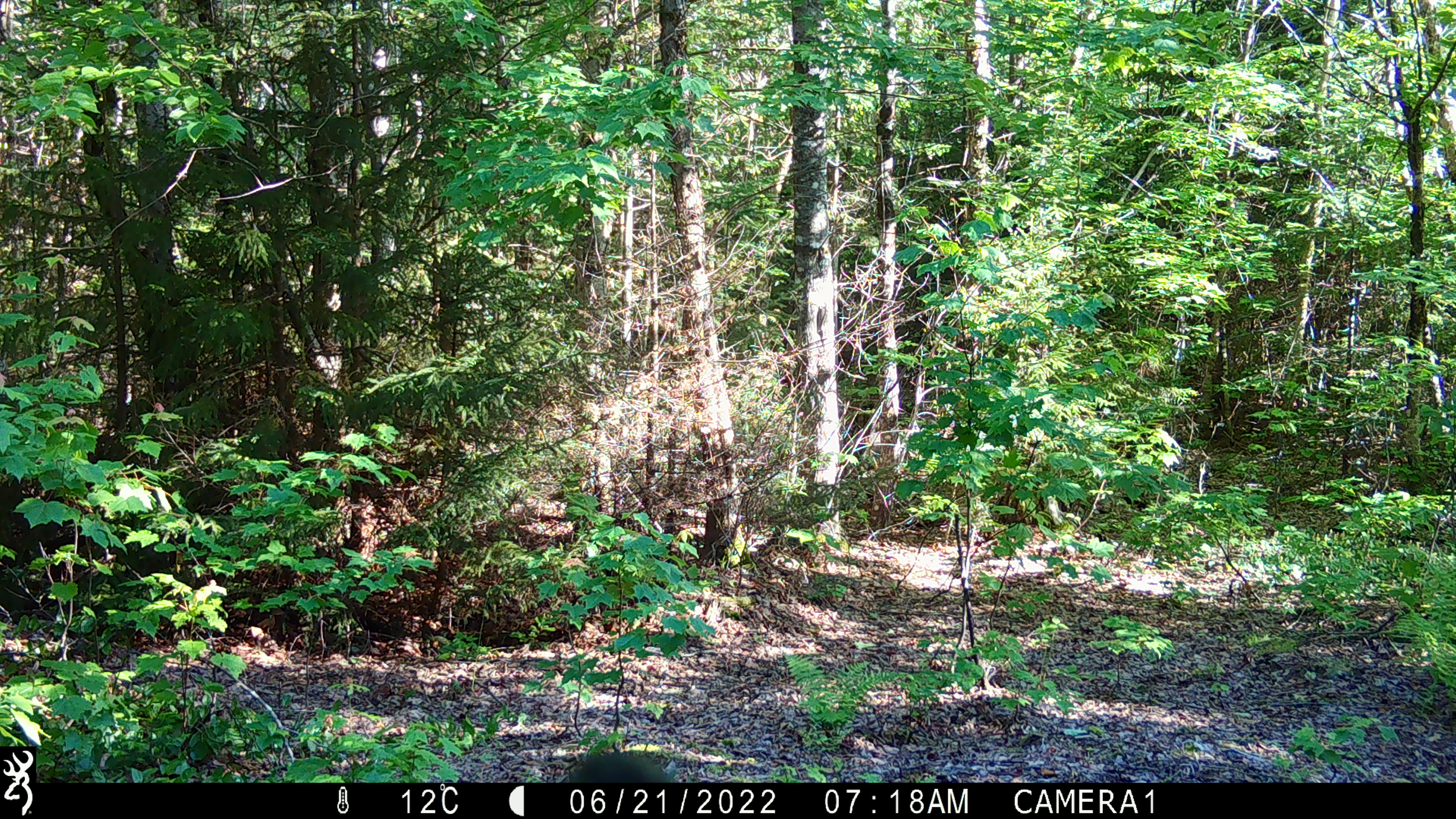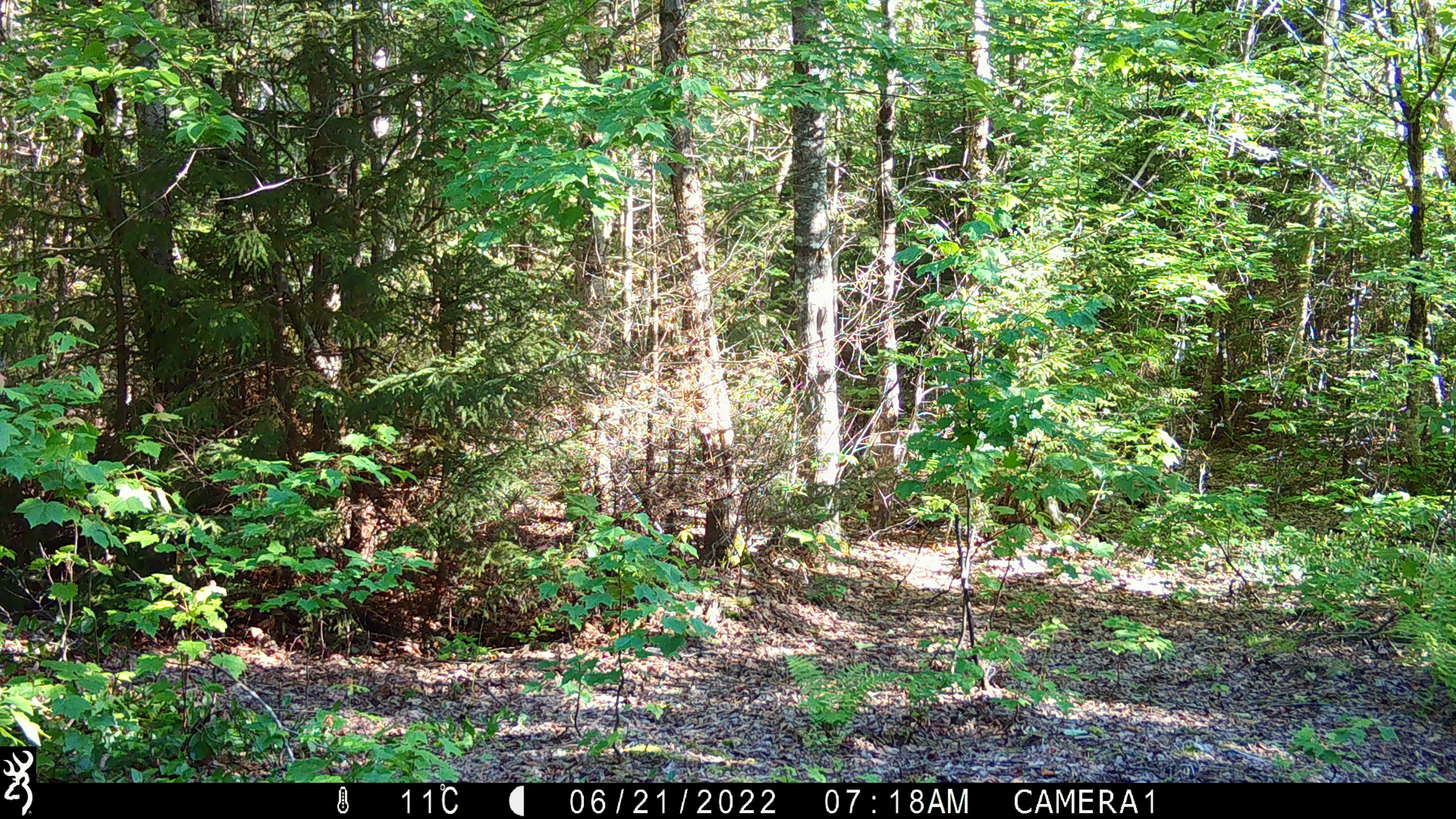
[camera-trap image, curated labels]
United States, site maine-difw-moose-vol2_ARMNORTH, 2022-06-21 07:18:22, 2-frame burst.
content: unidentified animal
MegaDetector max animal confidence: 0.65